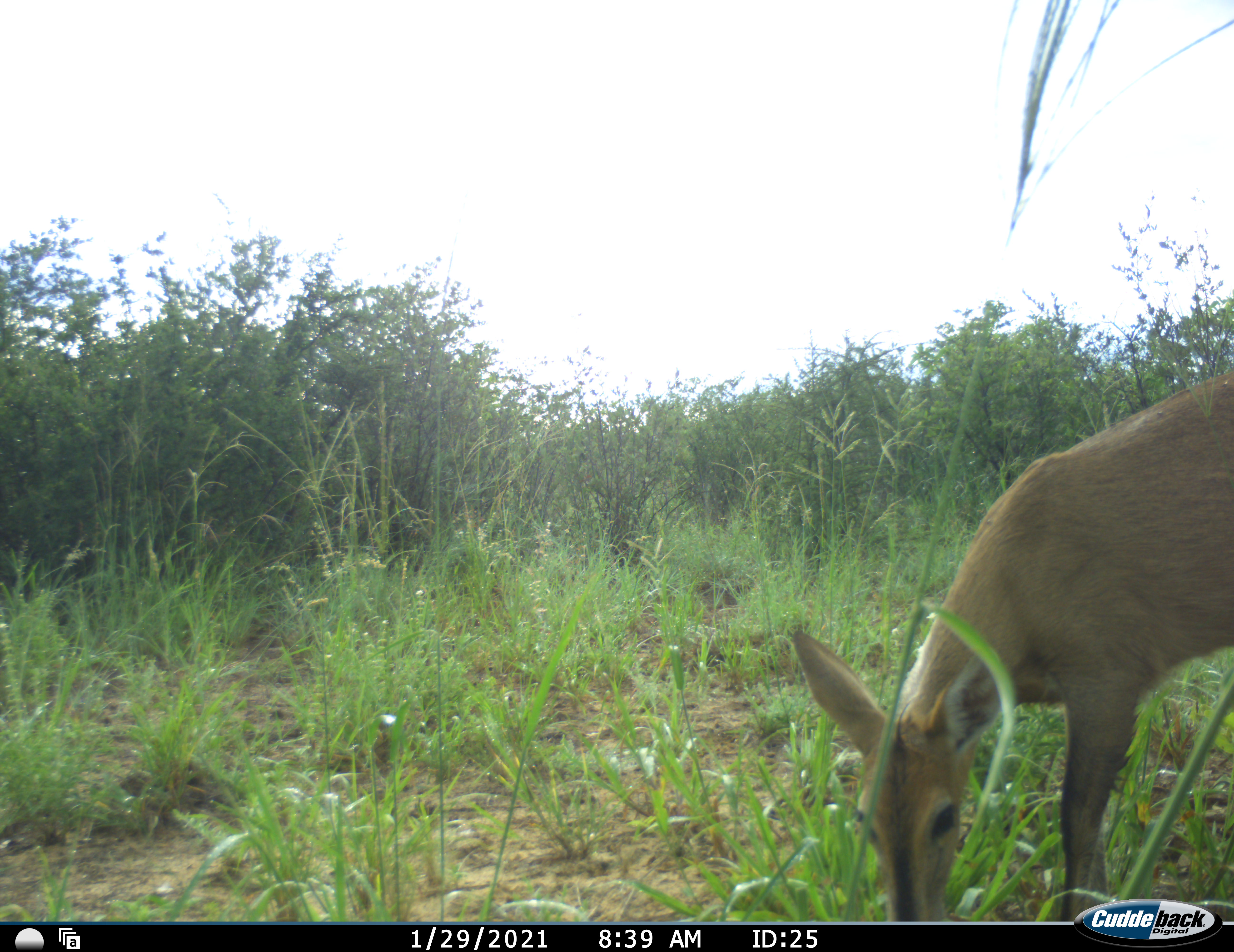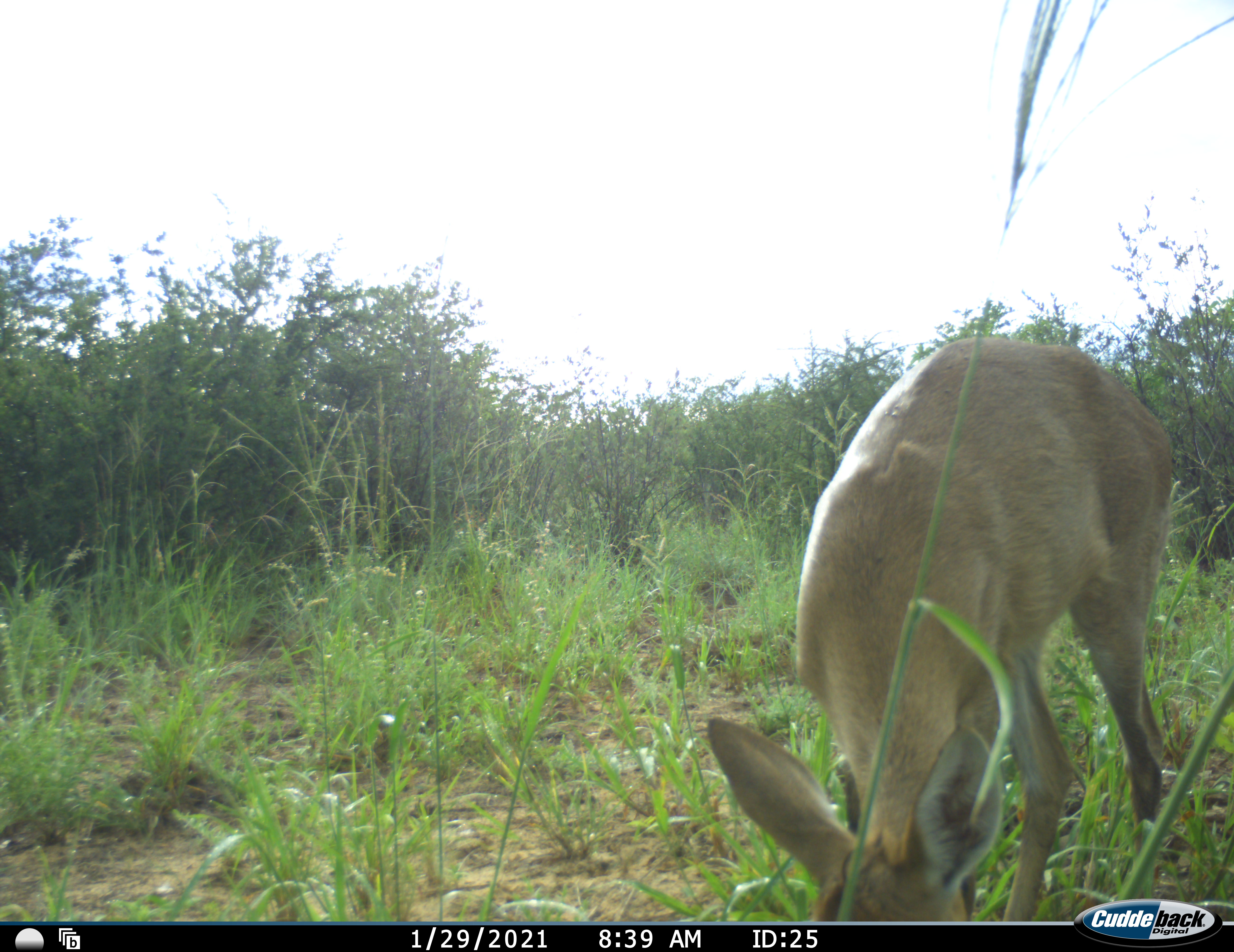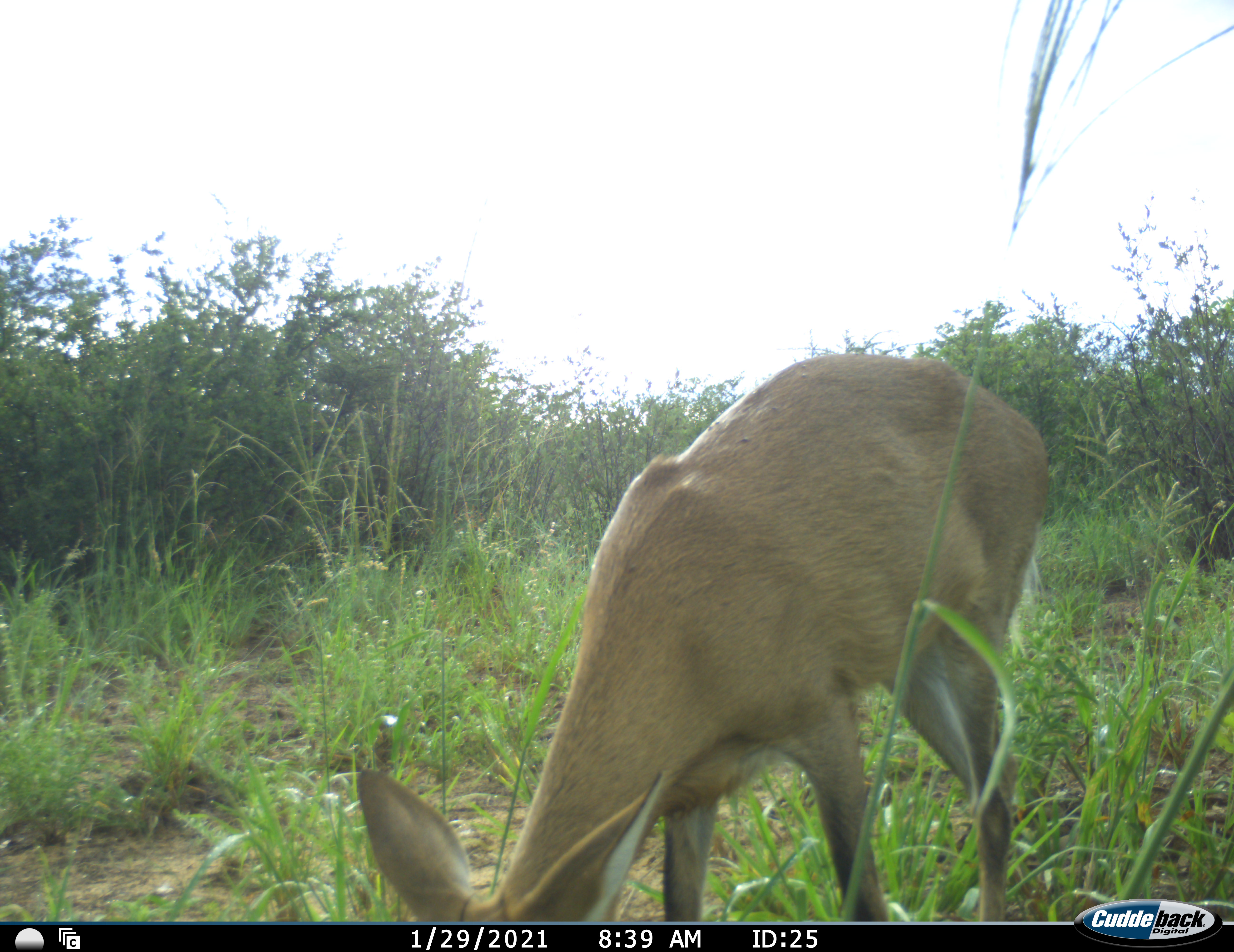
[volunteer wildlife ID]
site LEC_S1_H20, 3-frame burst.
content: unidentified animal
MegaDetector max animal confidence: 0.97